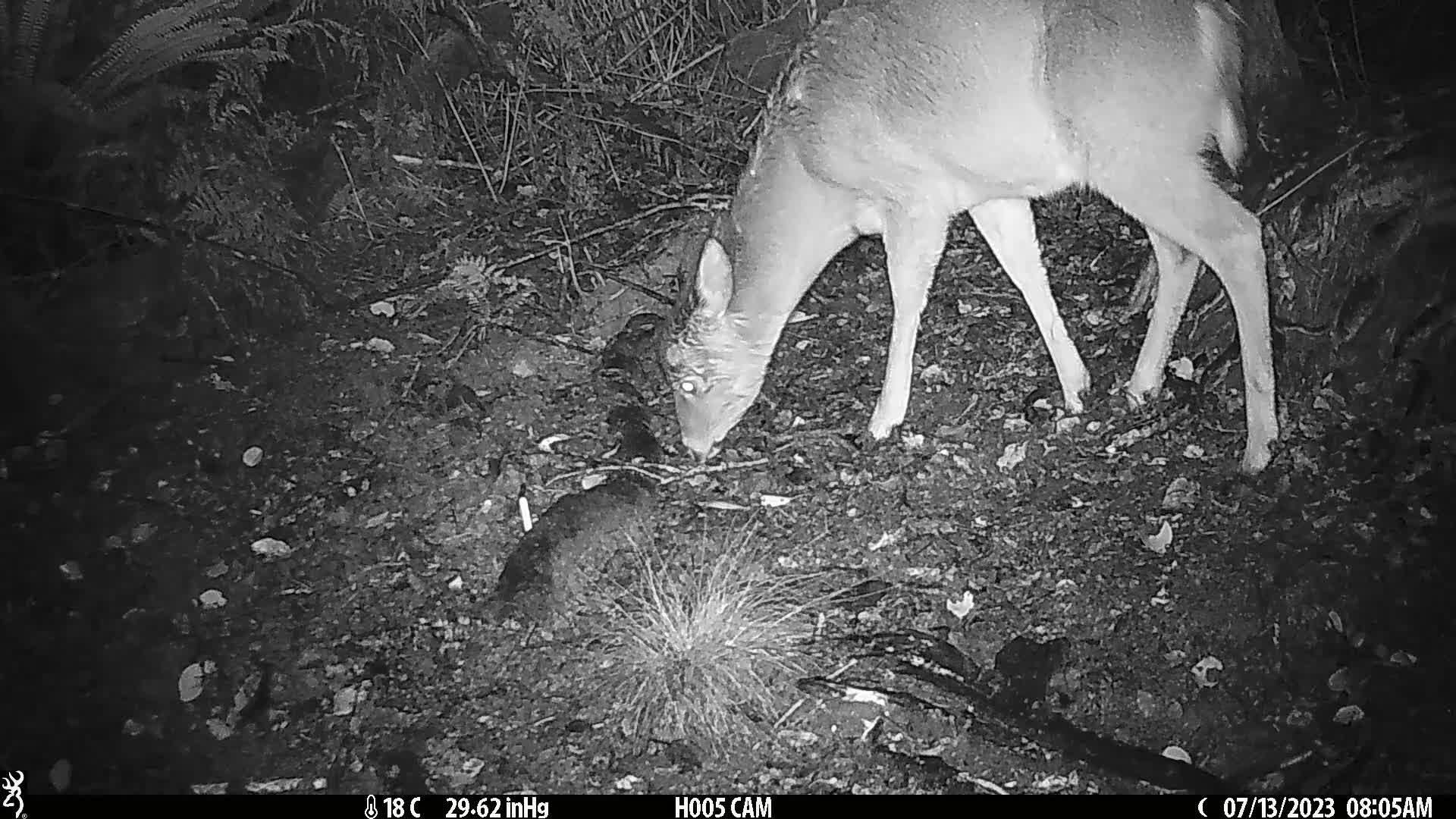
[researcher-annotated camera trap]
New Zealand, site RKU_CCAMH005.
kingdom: Animalia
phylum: Chordata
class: Mammalia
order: Artiodactyla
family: Cervidae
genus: Odocoileus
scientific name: Odocoileus virginianus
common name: white-tailed deer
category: white tailed deer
White tailed deer (white-tailed deer) (Odocoileus virginianus).